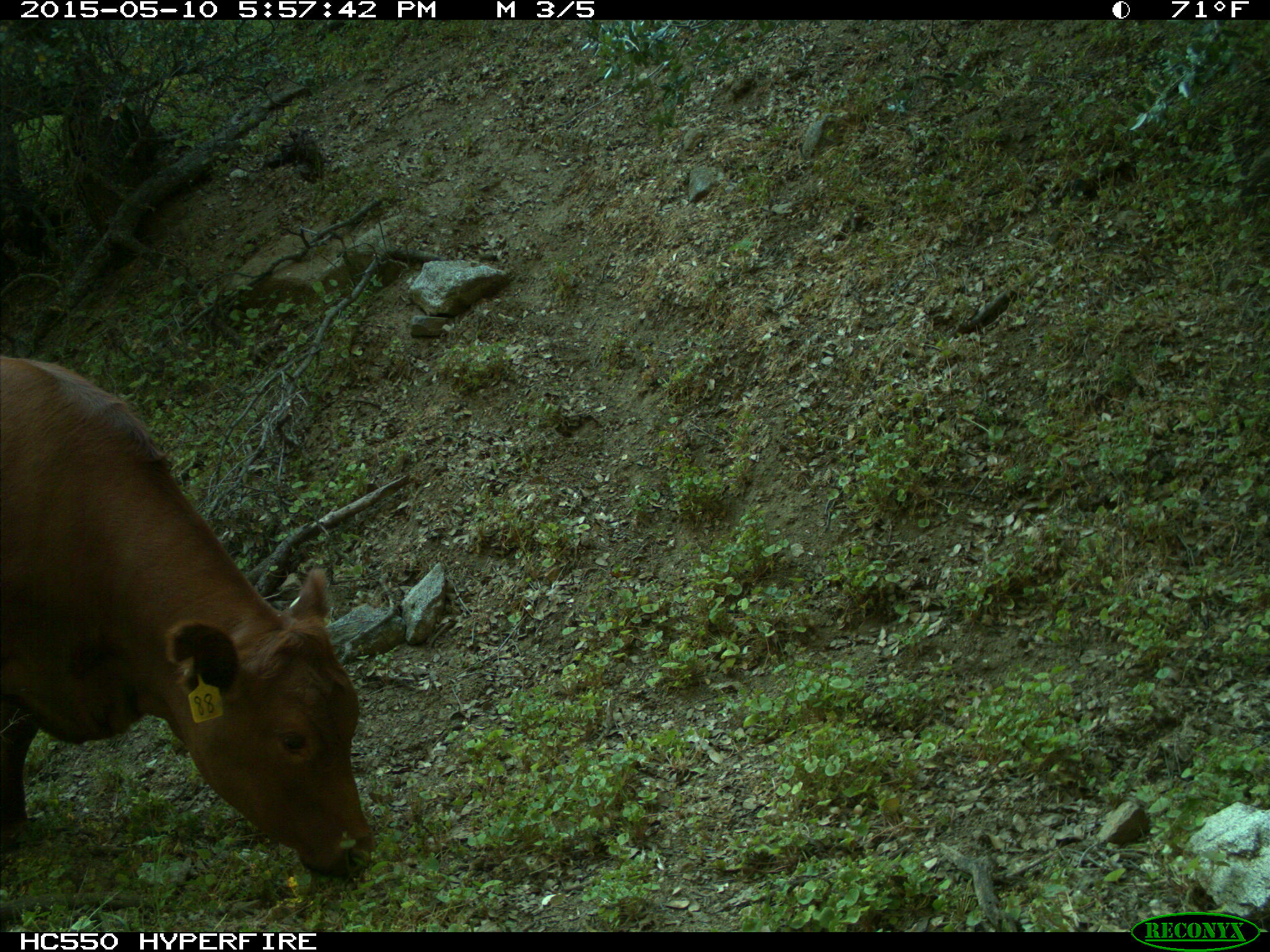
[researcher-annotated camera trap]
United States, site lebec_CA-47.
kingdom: Animalia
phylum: Chordata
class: Mammalia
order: Artiodactyla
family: Bovidae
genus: Bos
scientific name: Bos taurus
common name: domestic cow